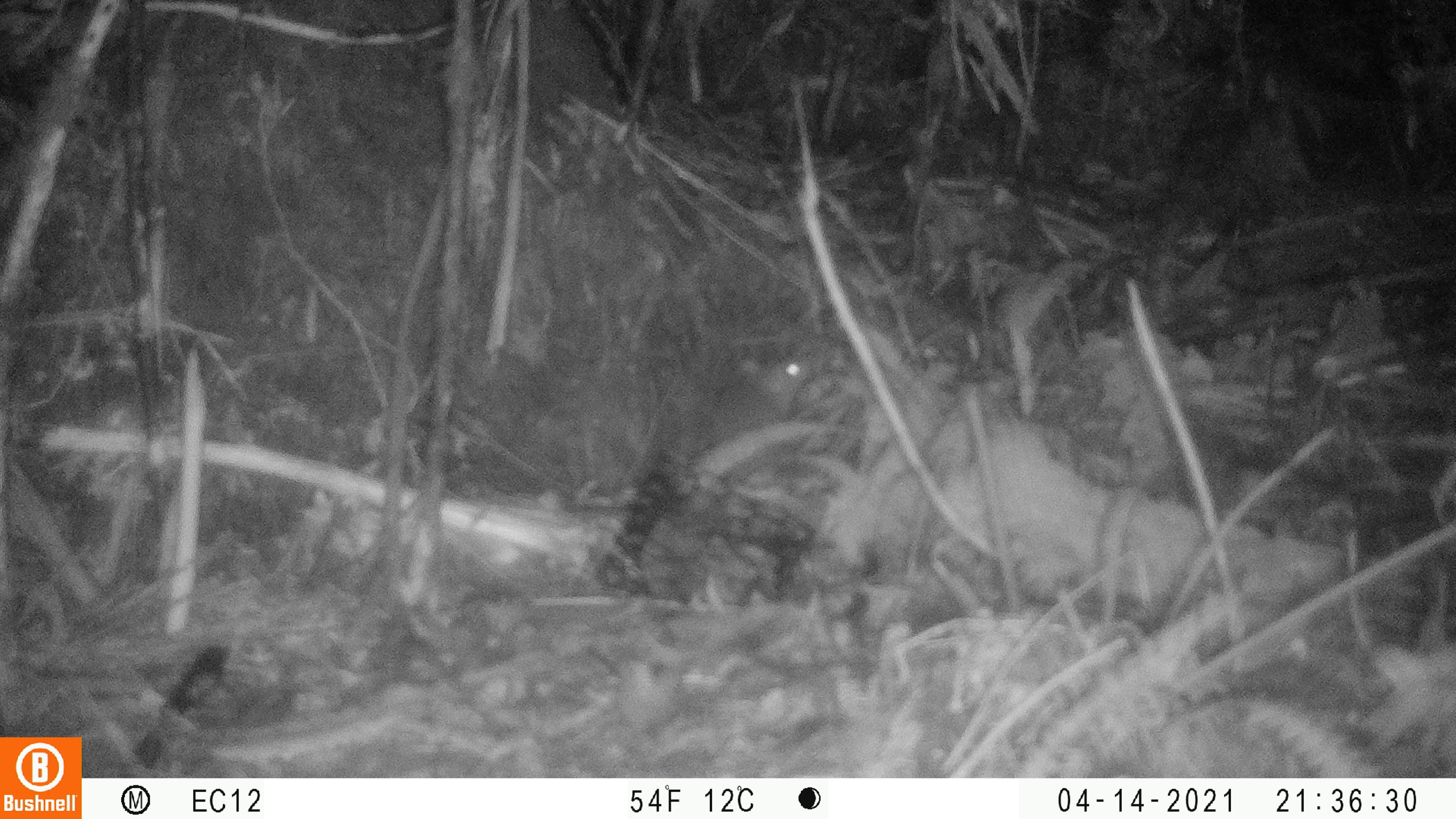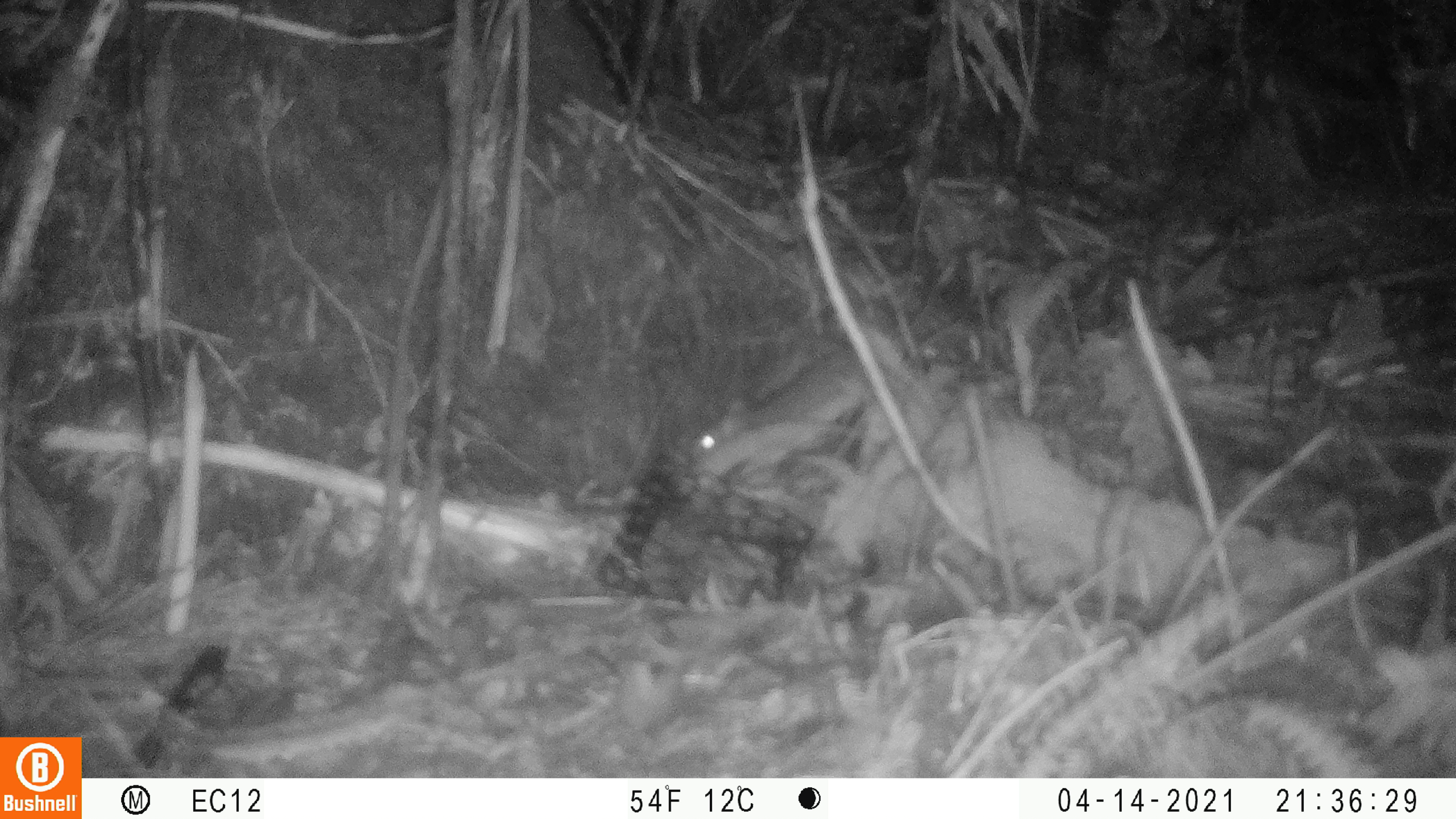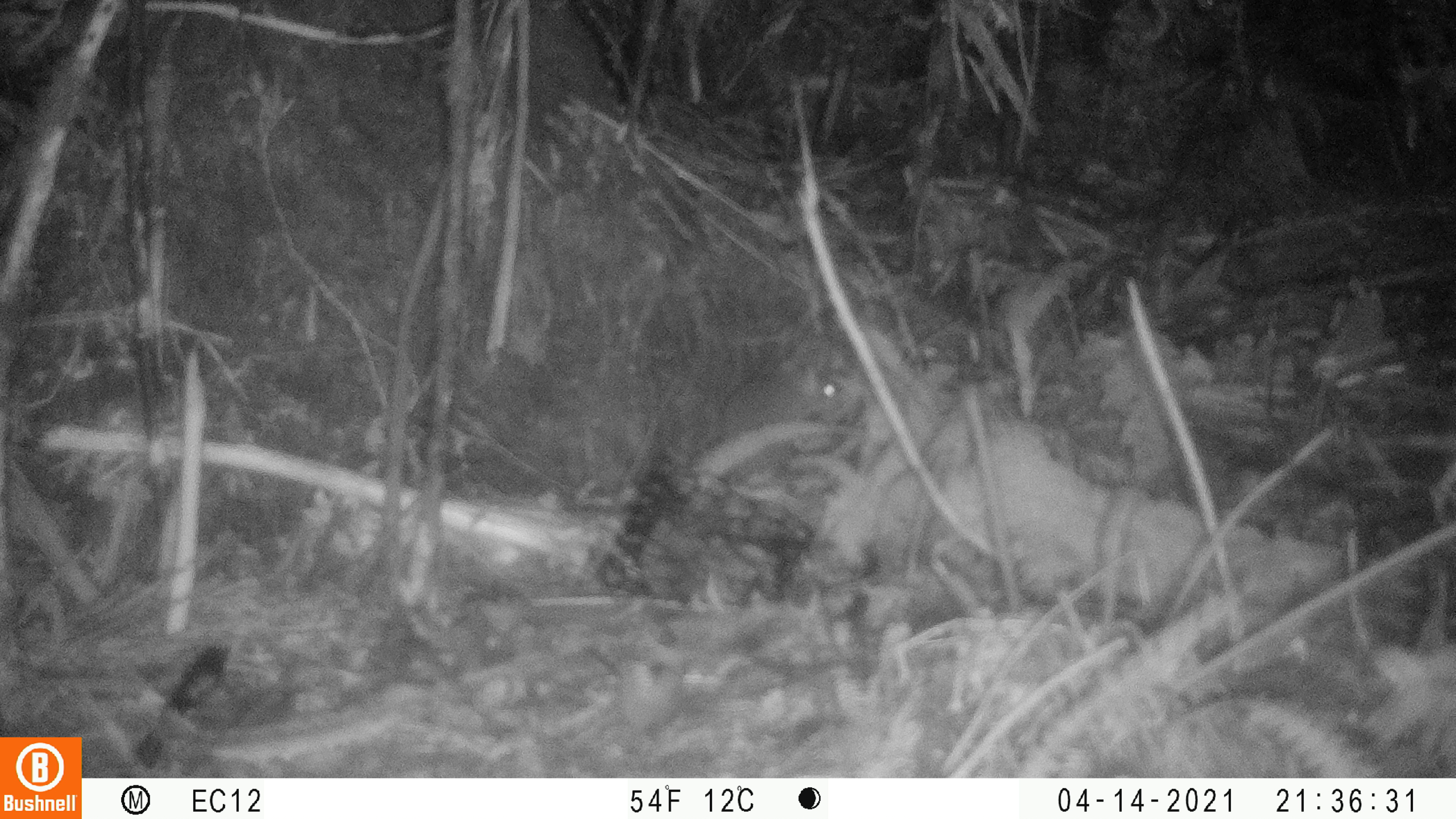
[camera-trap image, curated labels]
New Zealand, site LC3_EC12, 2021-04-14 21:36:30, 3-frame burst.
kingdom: Animalia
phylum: Chordata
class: Mammalia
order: Rodentia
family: Muridae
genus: Rattus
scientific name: Rattus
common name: rat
Rat (Rattus).